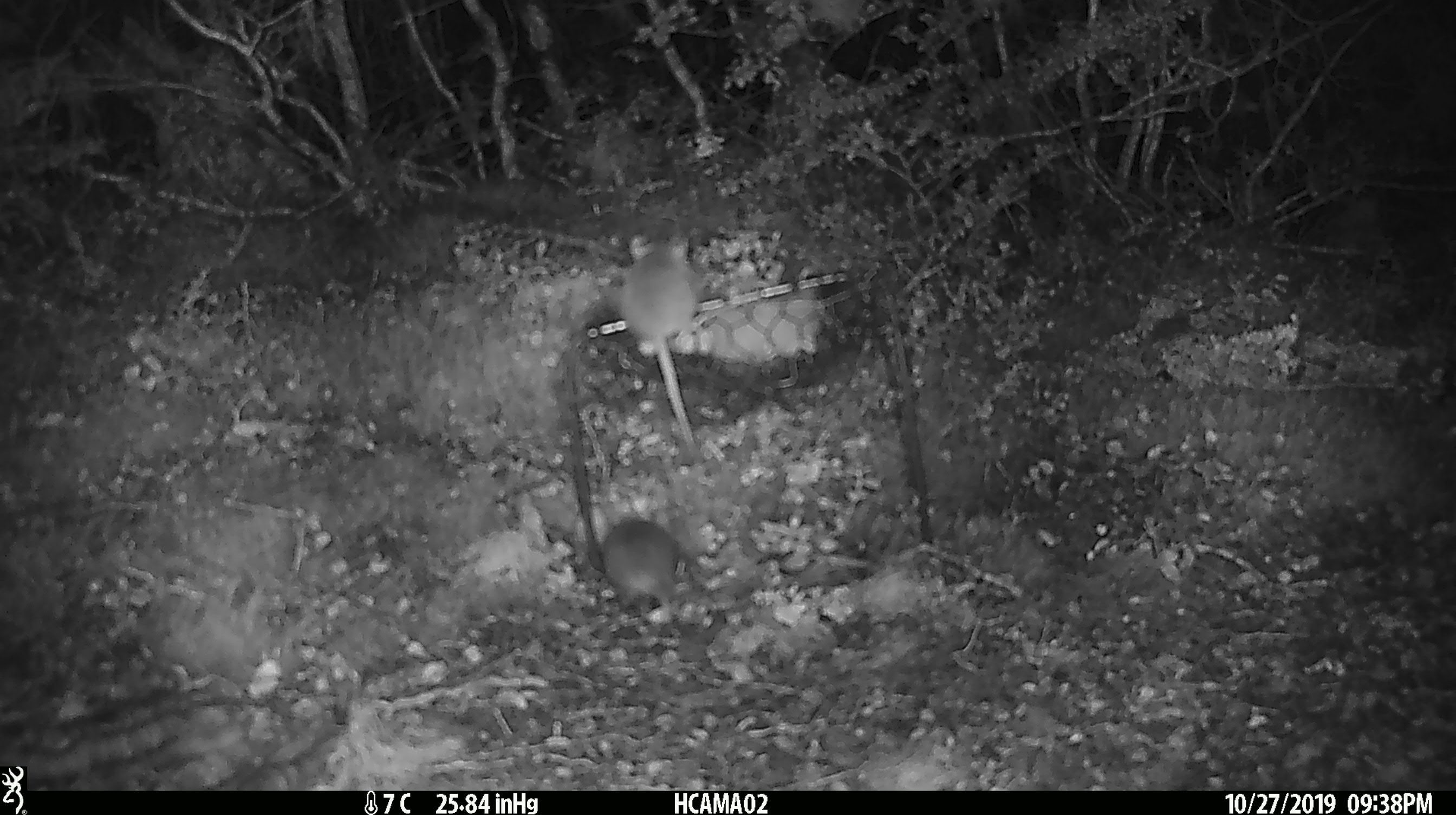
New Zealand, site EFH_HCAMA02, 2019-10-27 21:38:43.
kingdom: Animalia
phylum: Chordata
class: Mammalia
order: Rodentia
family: Muridae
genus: Mus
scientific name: Mus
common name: mouse